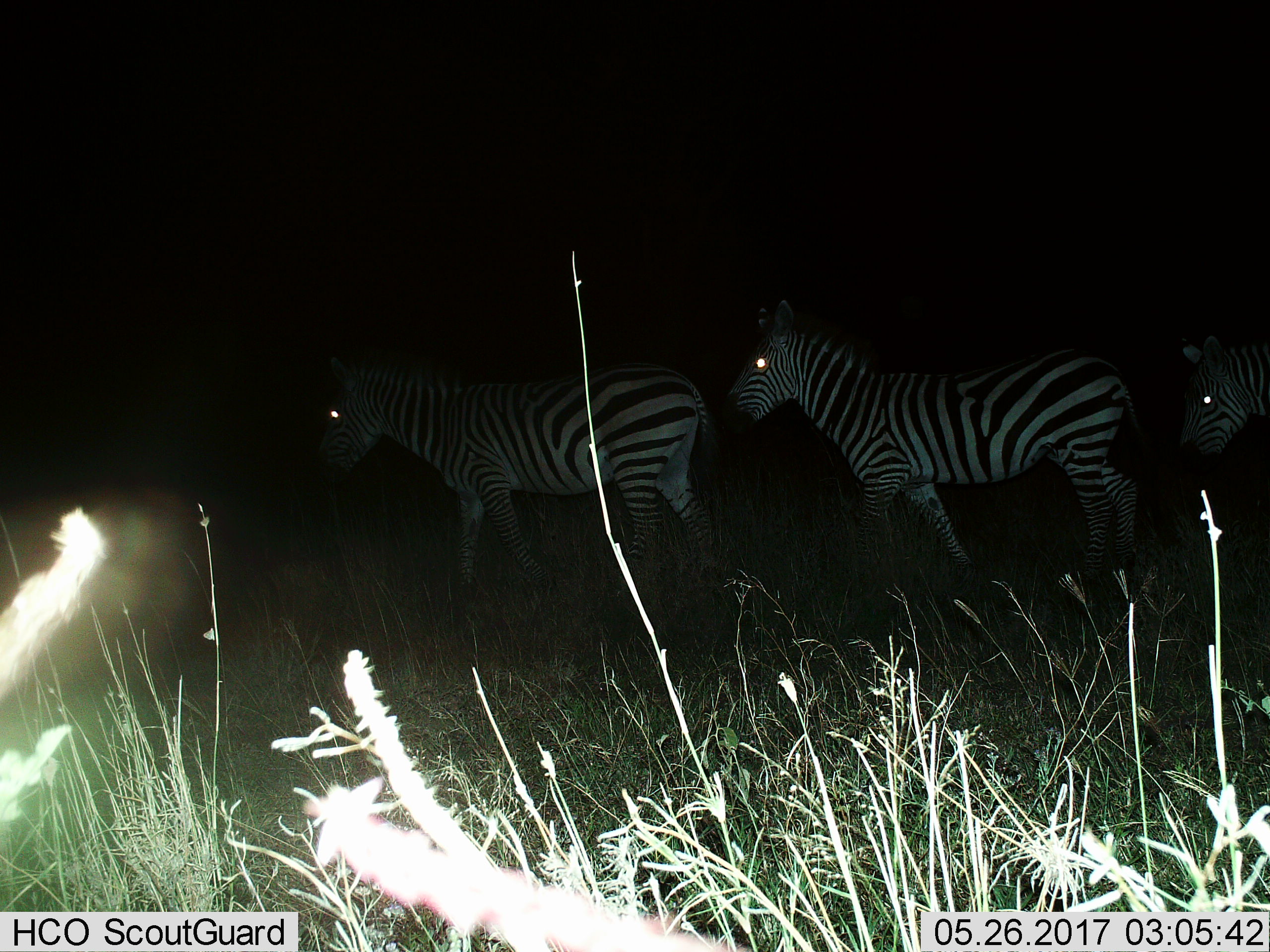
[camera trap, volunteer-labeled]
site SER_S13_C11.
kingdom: Animalia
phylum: Chordata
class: Mammalia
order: Perissodactyla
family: Equidae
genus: Equus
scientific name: Equus quagga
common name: plains zebra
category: zebraplains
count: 3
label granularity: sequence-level